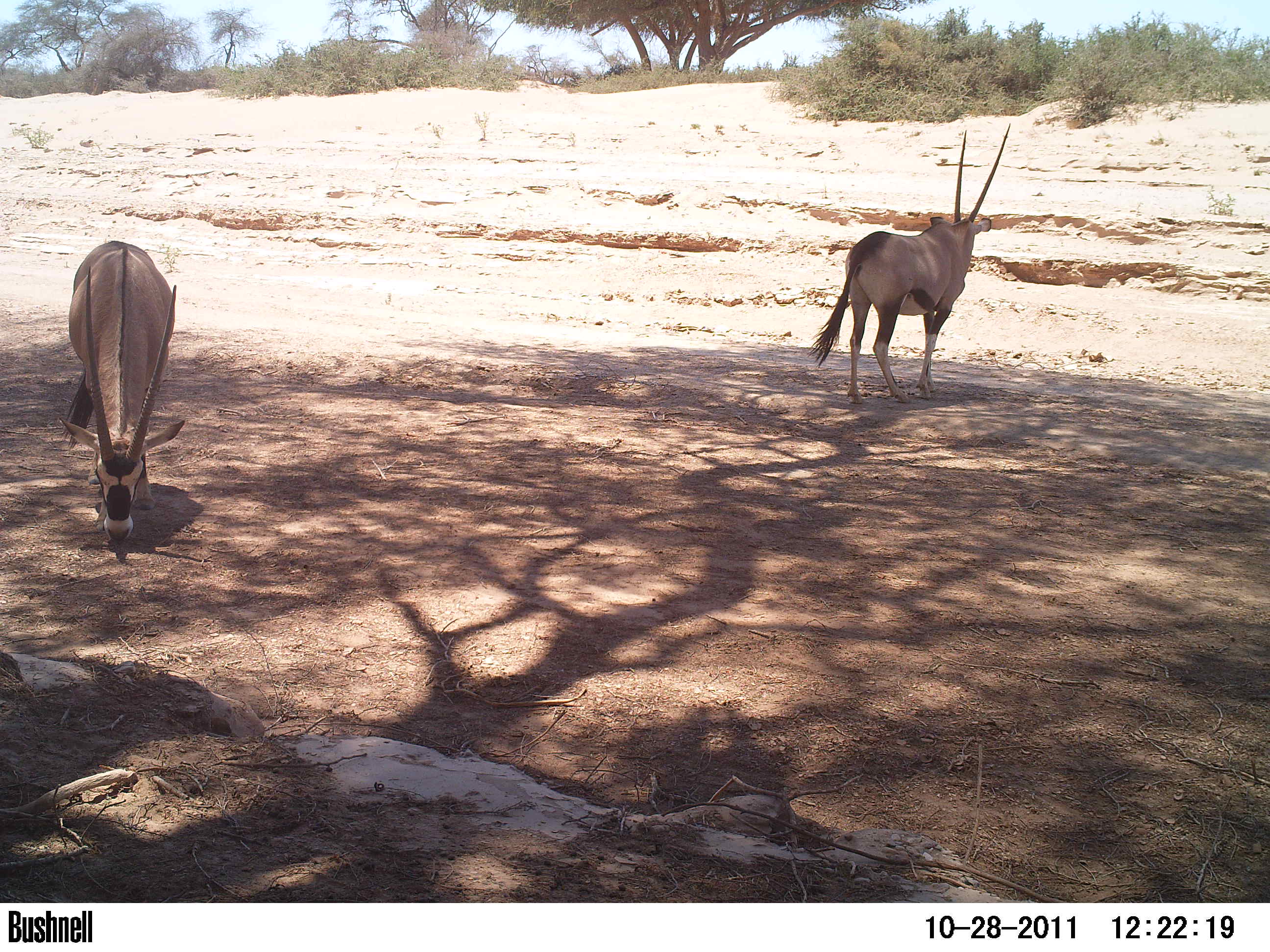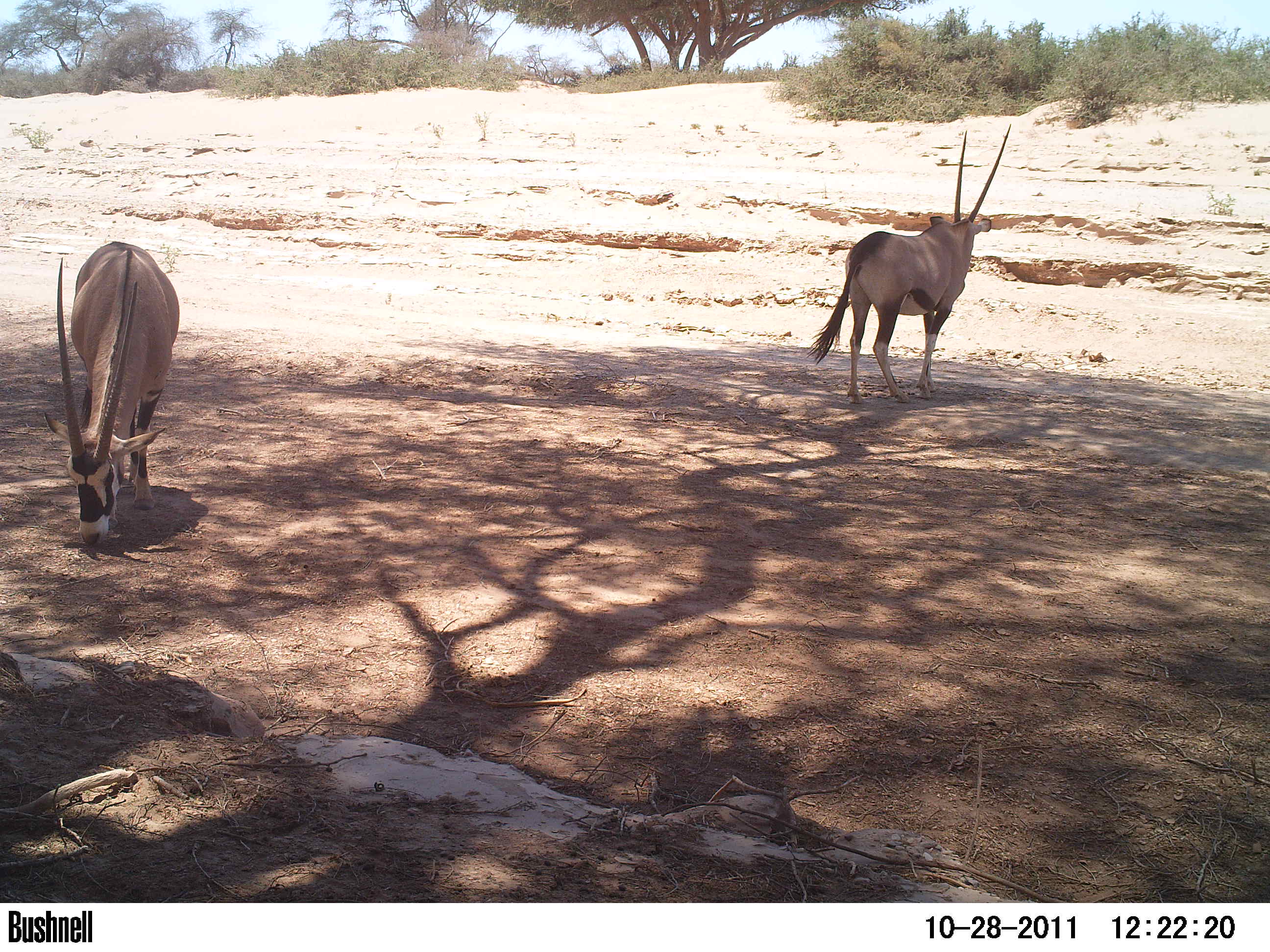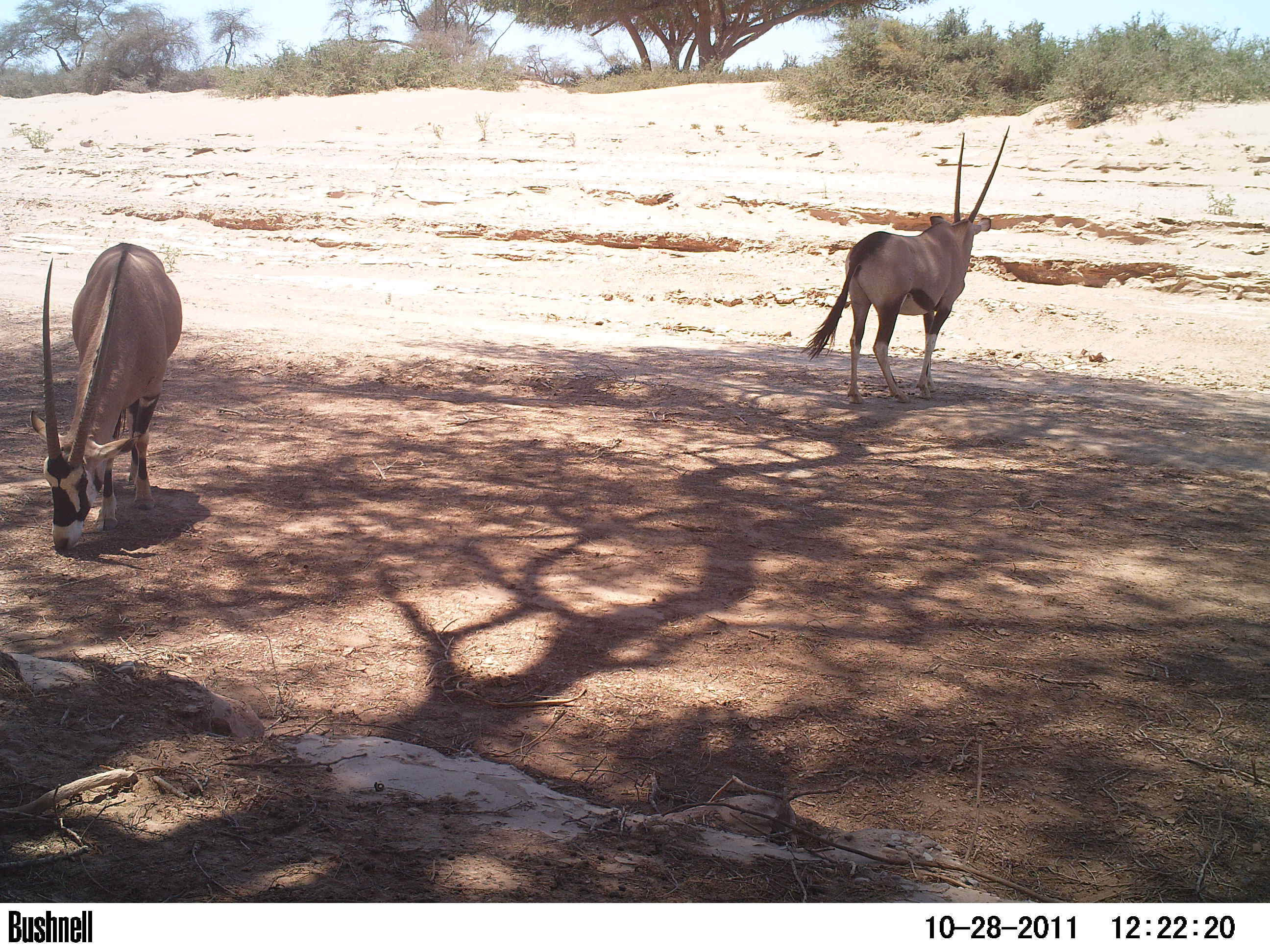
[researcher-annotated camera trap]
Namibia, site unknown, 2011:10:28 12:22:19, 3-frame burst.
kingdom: Animalia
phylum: Chordata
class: Mammalia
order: Artiodactyla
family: Bovidae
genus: Oryx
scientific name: Oryx gazella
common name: gemsbok